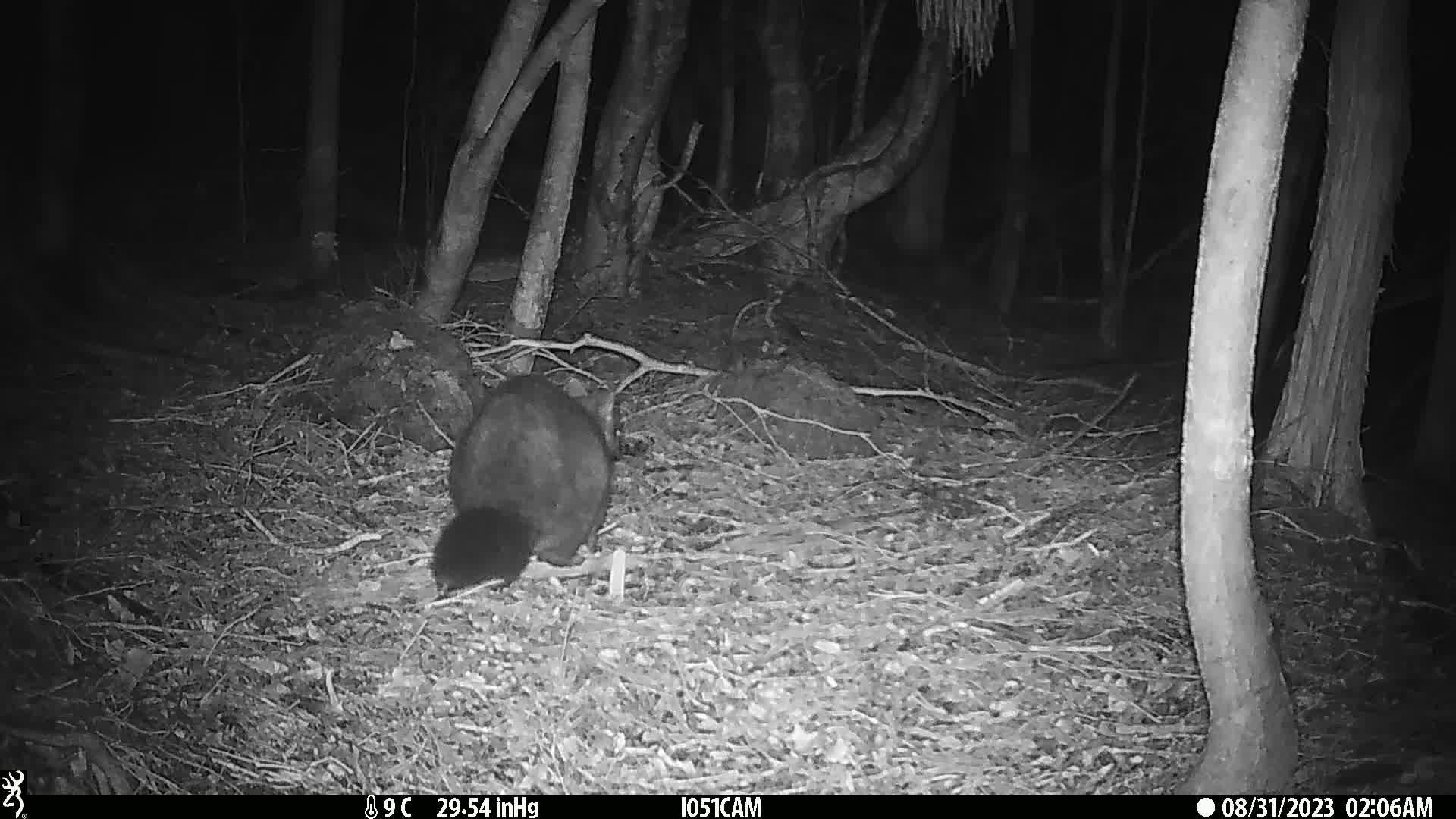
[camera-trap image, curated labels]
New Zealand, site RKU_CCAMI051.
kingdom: Animalia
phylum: Chordata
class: Mammalia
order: Diprotodontia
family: Phalangeridae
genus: Trichosurus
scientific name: Trichosurus vulpecula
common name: common brushtail possum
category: possum